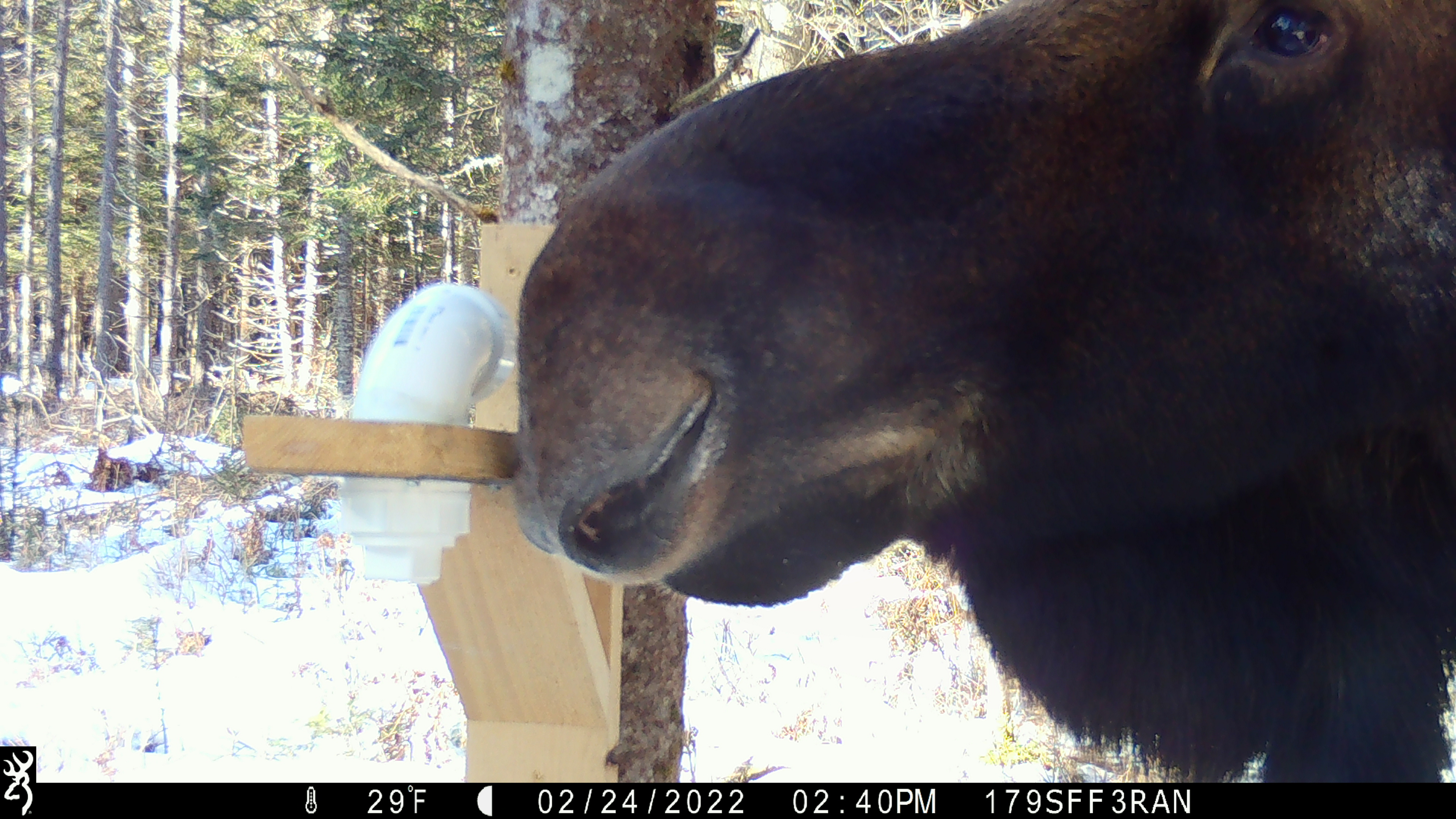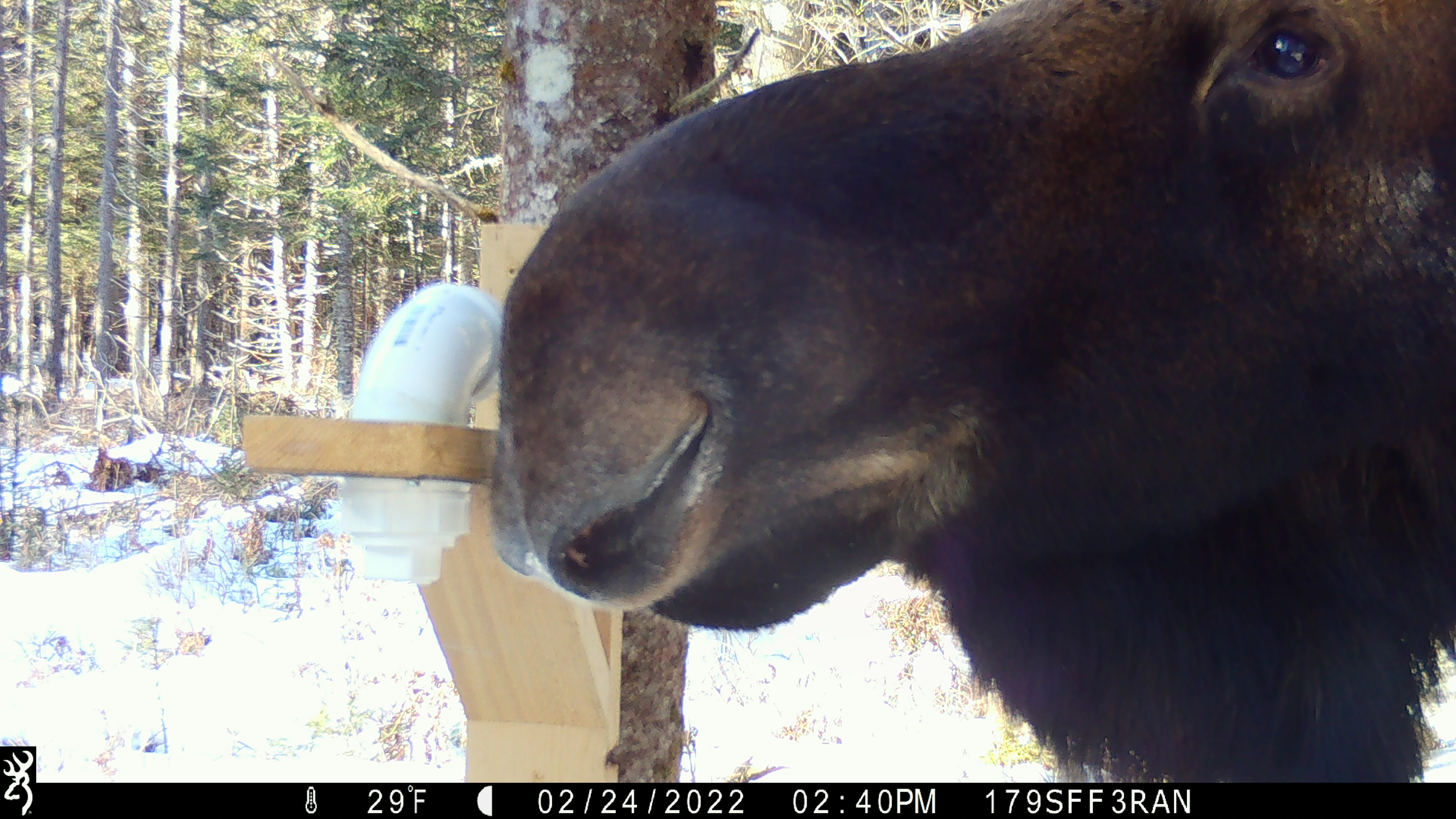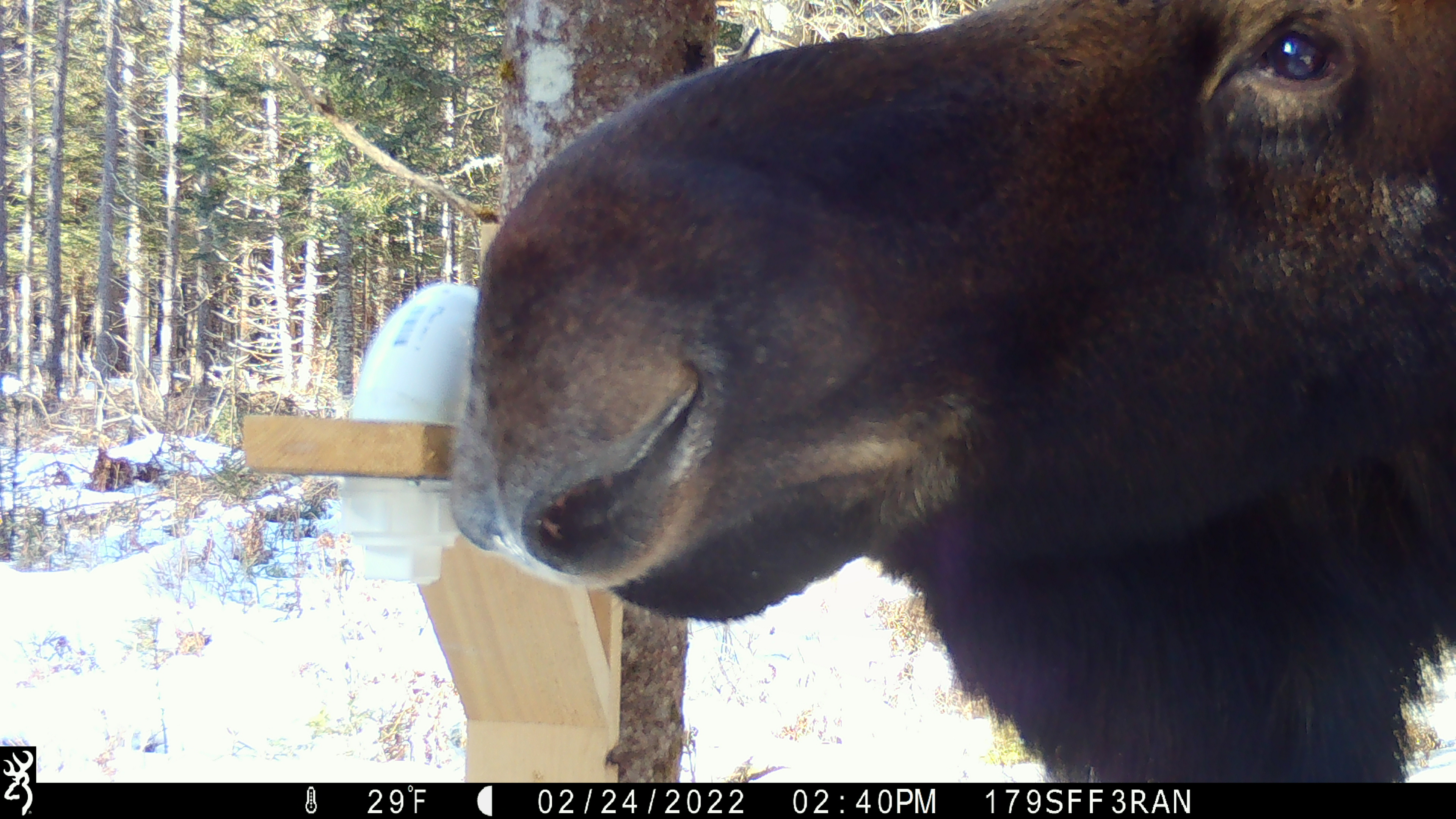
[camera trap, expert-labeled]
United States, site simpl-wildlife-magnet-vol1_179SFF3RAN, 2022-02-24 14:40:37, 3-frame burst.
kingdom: Animalia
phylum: Chordata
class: Mammalia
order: Artiodactyla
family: Cervidae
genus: Alces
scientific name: Alces alces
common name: moose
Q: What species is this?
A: Moose (Alces alces).